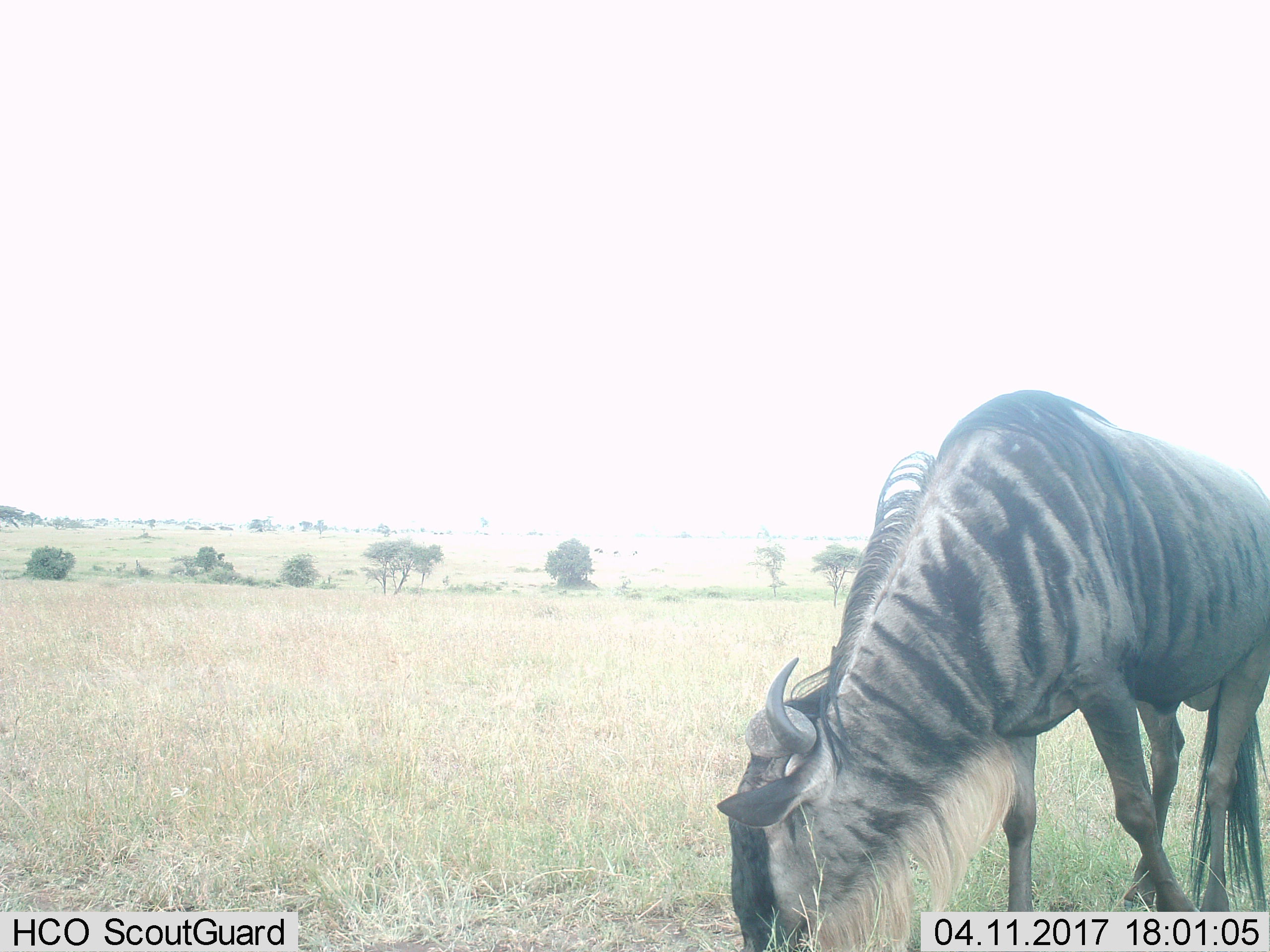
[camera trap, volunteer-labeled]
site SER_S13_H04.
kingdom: Animalia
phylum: Chordata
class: Mammalia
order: Artiodactyla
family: Bovidae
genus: Connochaetes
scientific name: Connochaetes taurinus taurinus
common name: blue wildebeest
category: wildebeestblue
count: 1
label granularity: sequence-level